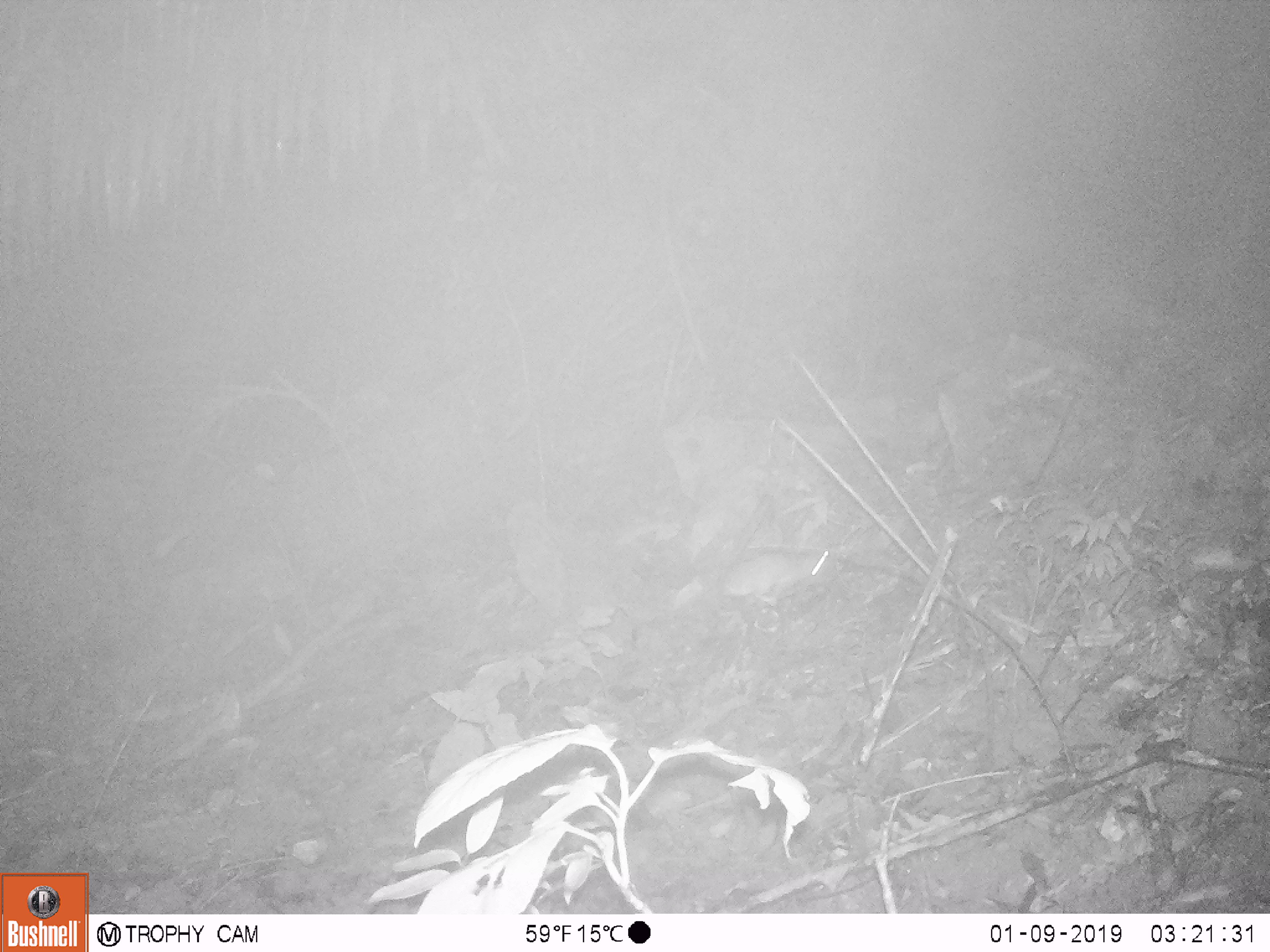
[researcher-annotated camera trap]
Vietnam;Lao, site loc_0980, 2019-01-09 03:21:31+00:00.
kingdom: Animalia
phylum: Chordata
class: Mammalia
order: Rodentia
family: Muridae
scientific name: Muridae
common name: old-world mice and rats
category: unidentified murid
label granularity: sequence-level